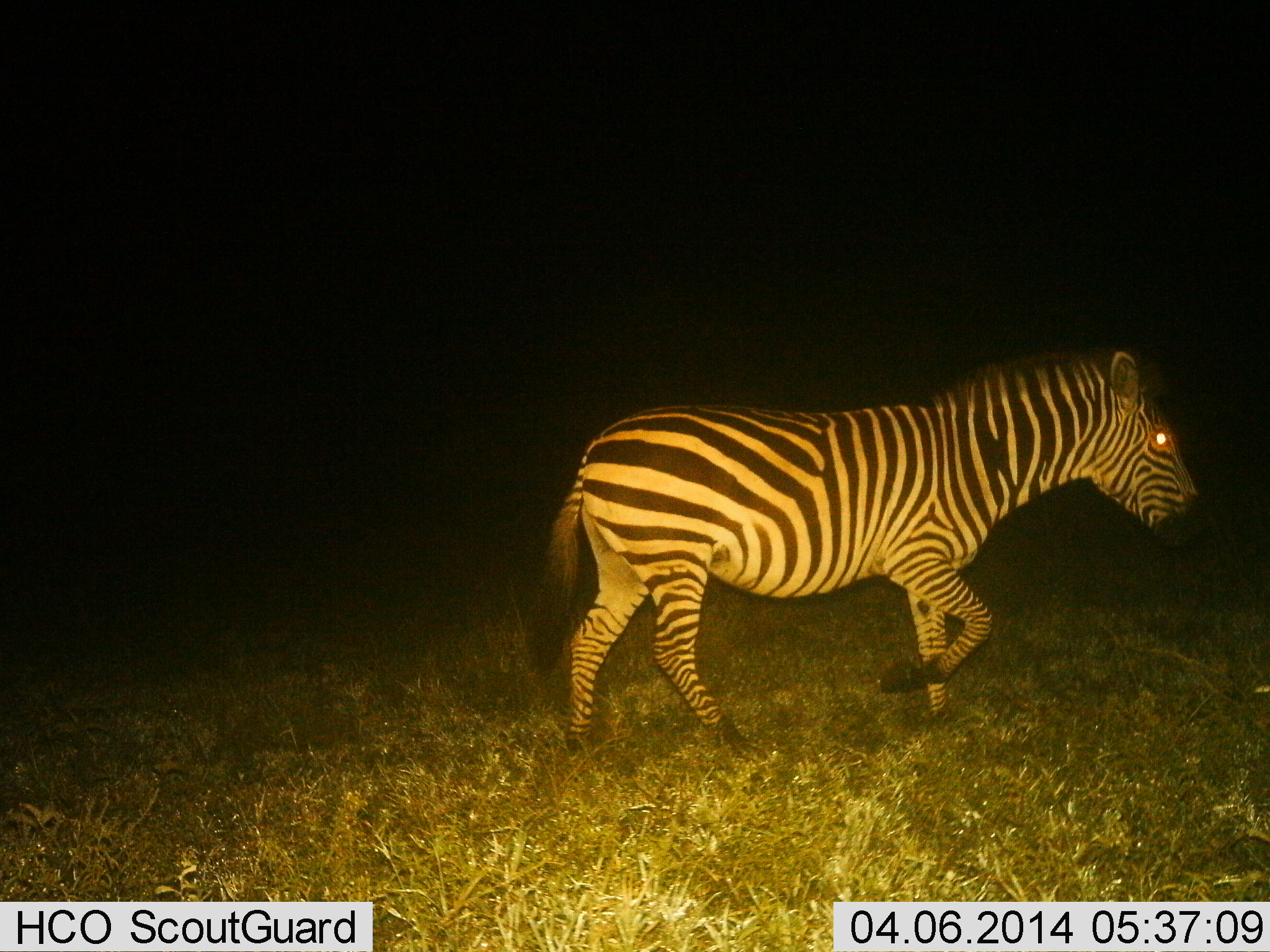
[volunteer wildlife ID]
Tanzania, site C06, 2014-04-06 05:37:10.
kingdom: Animalia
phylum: Chordata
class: Mammalia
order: Perissodactyla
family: Equidae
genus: Equus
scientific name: Equus quagga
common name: plains zebra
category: zebra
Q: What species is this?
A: Zebra (plains zebra) (Equus quagga).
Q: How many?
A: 1.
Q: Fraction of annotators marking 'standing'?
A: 0%.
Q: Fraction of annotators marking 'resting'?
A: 0%.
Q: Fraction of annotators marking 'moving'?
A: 100%.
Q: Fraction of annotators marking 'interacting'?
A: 0%.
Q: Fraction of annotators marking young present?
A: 0%.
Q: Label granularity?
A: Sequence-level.